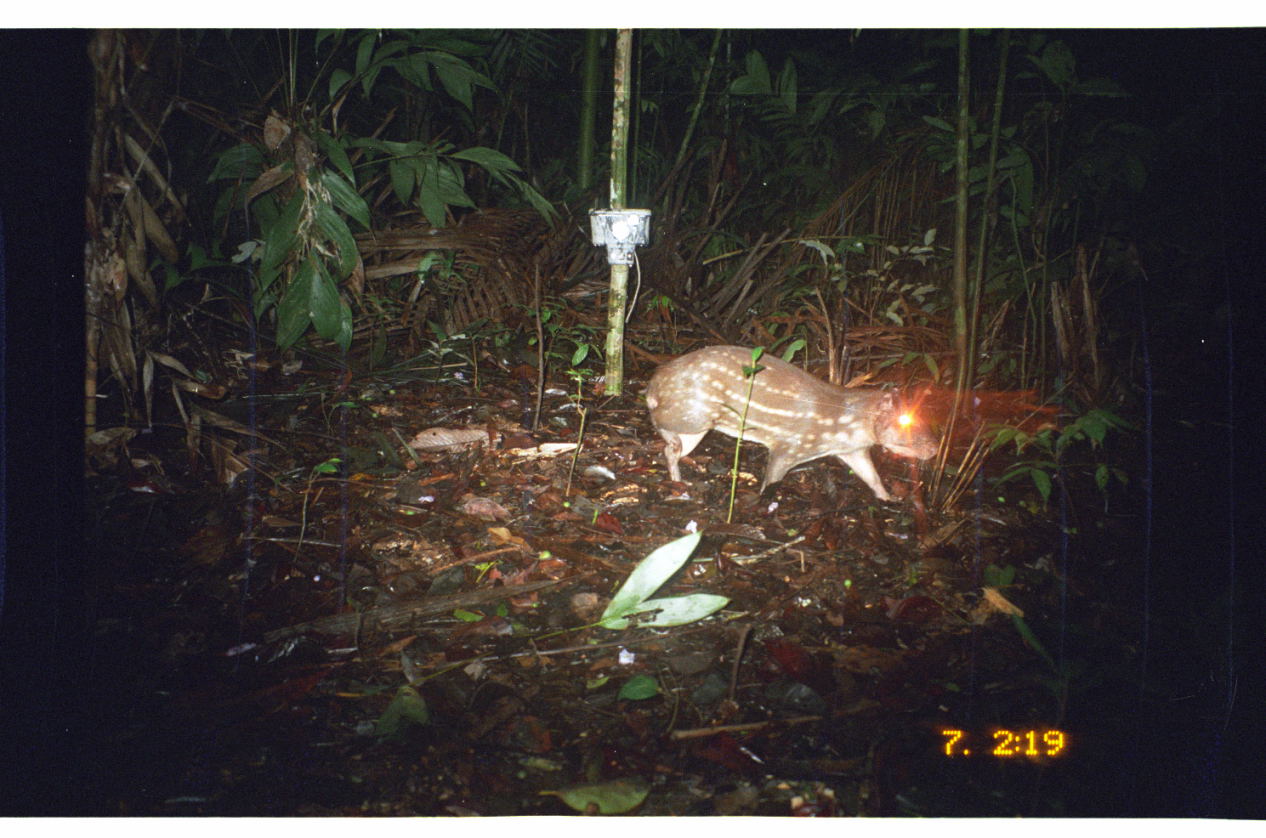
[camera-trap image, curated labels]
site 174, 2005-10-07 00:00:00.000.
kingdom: Animalia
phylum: Chordata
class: Mammalia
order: Rodentia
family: Cuniculidae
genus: Cuniculus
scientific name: Cuniculus paca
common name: spotted paca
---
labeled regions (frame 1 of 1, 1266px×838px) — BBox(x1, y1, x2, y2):
cuniculus paca: BBox(643, 343, 940, 508)